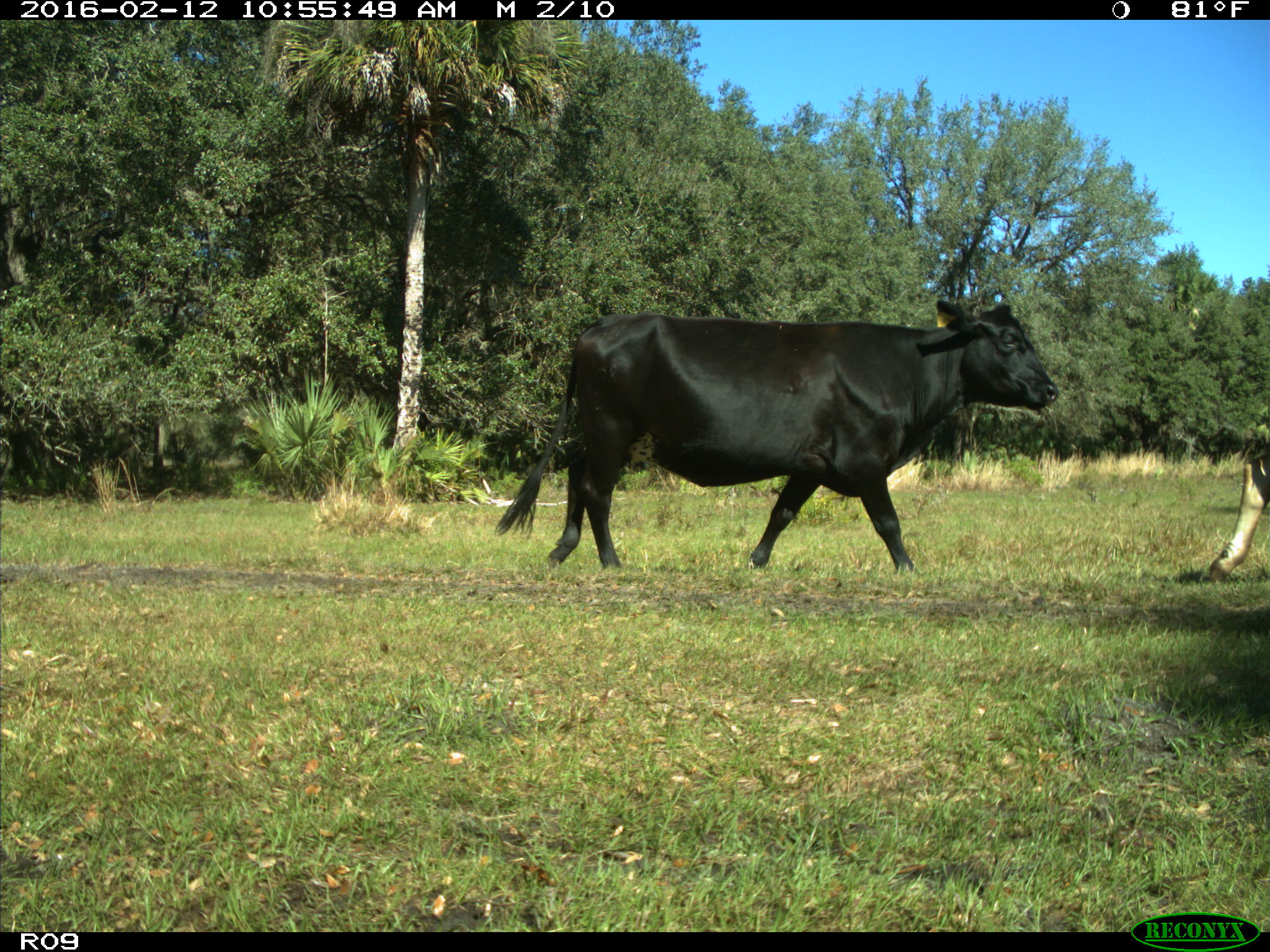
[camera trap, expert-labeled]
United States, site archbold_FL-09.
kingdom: Animalia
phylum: Chordata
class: Mammalia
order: Artiodactyla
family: Bovidae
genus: Bos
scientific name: Bos taurus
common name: domestic cow